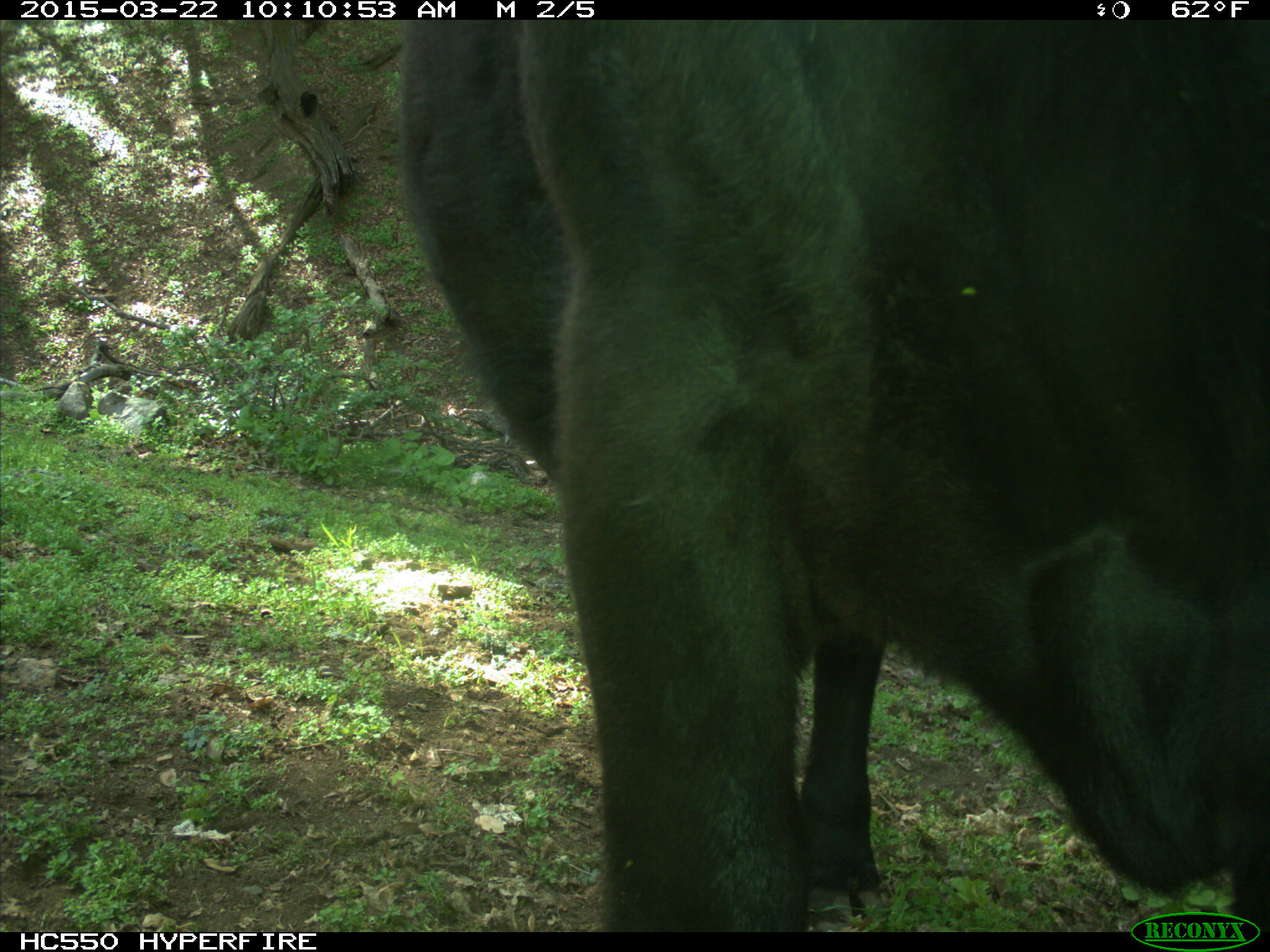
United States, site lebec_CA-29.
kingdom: Animalia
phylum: Chordata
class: Mammalia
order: Artiodactyla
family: Bovidae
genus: Bos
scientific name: Bos taurus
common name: domestic cow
Bos taurus (domestic cow).